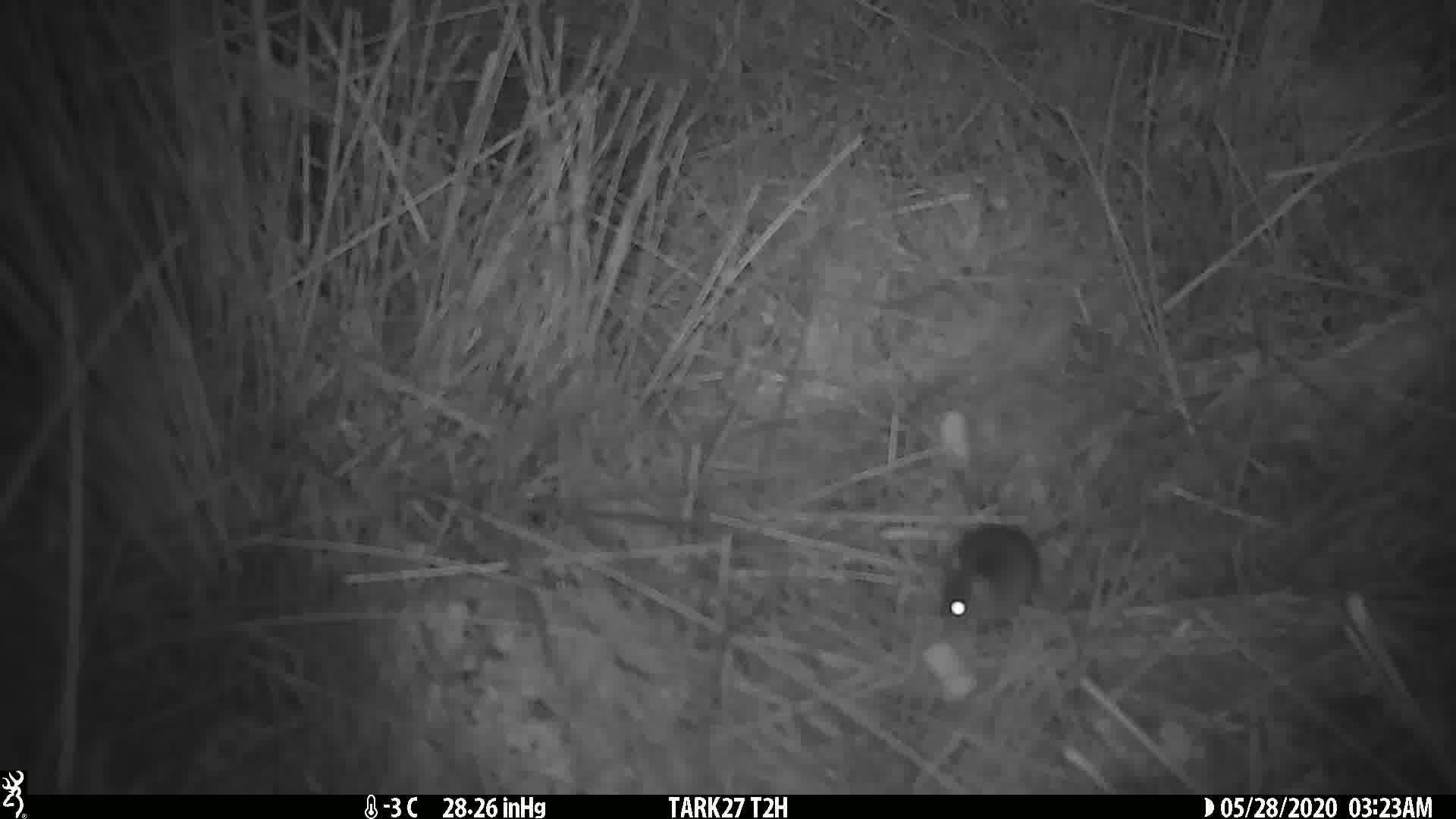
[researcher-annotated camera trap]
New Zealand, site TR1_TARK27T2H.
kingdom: Animalia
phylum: Chordata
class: Mammalia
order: Rodentia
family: Muridae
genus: Mus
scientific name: Mus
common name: mouse